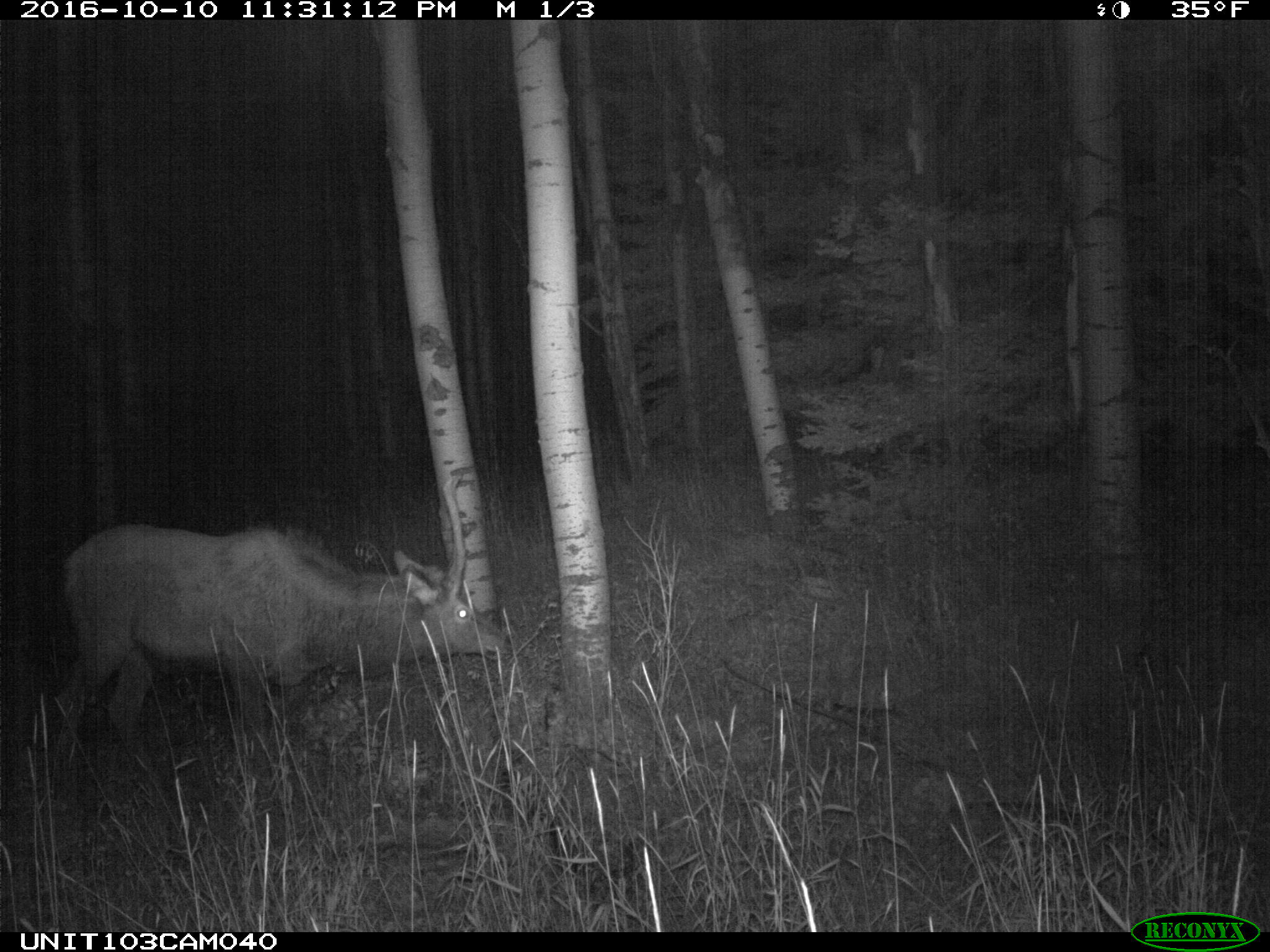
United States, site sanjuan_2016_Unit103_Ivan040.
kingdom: Animalia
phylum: Chordata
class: Mammalia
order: Artiodactyla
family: Cervidae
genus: Cervus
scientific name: Cervus elaphus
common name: red deer